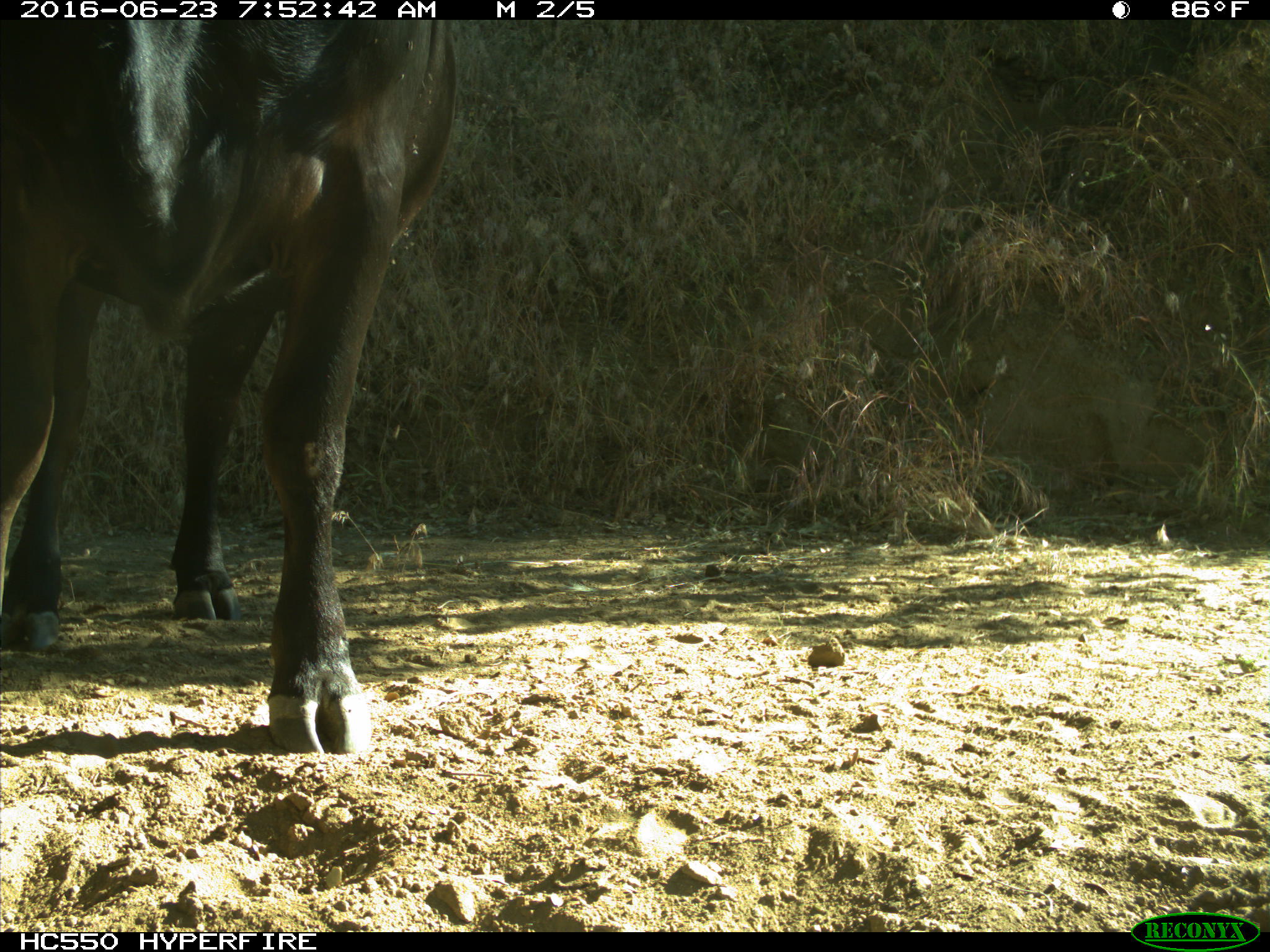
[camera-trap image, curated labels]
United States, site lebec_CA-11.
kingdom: Animalia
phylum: Chordata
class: Mammalia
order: Artiodactyla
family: Bovidae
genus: Bos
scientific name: Bos taurus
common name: domestic cow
Bos taurus (domestic cow).